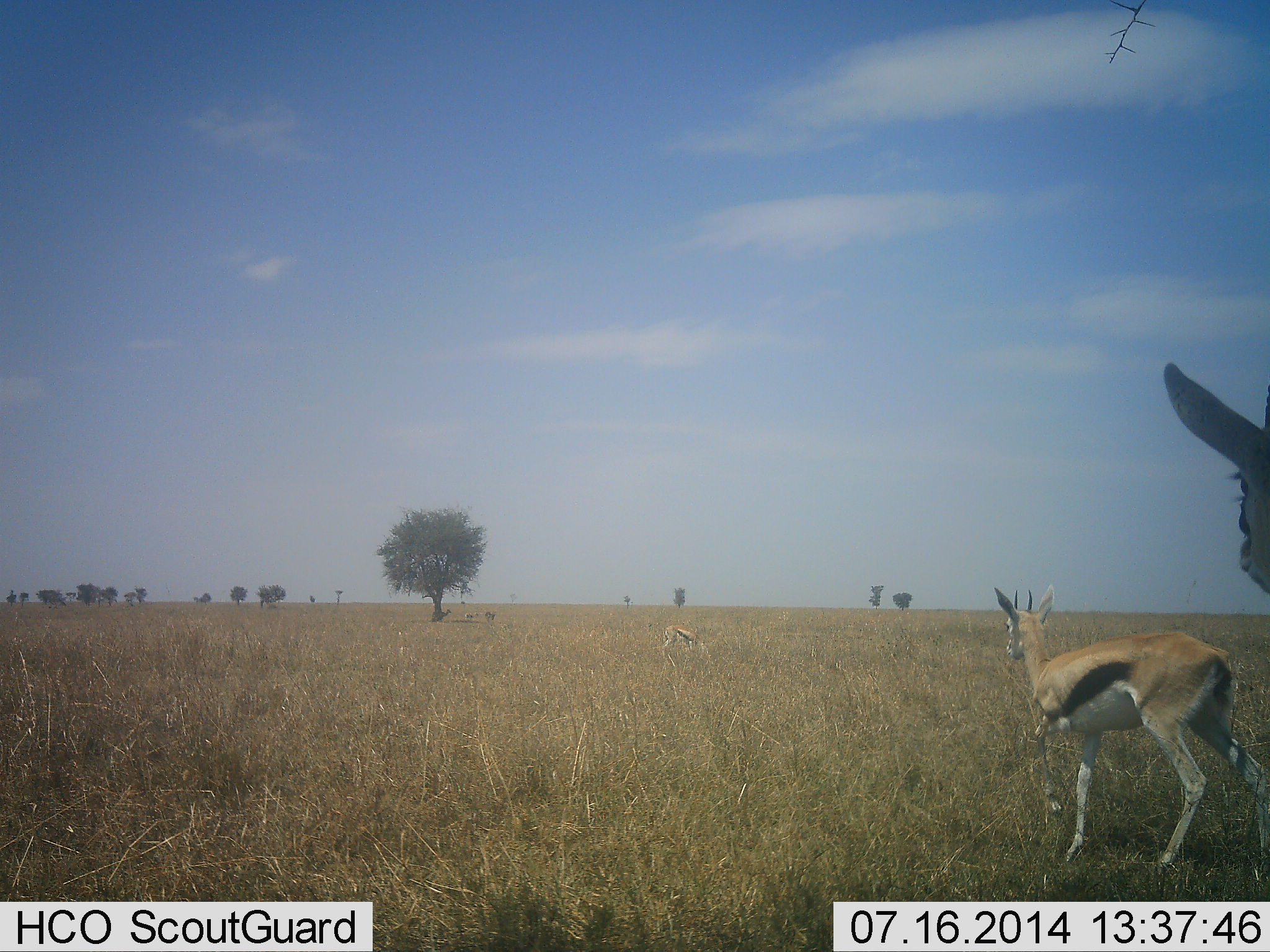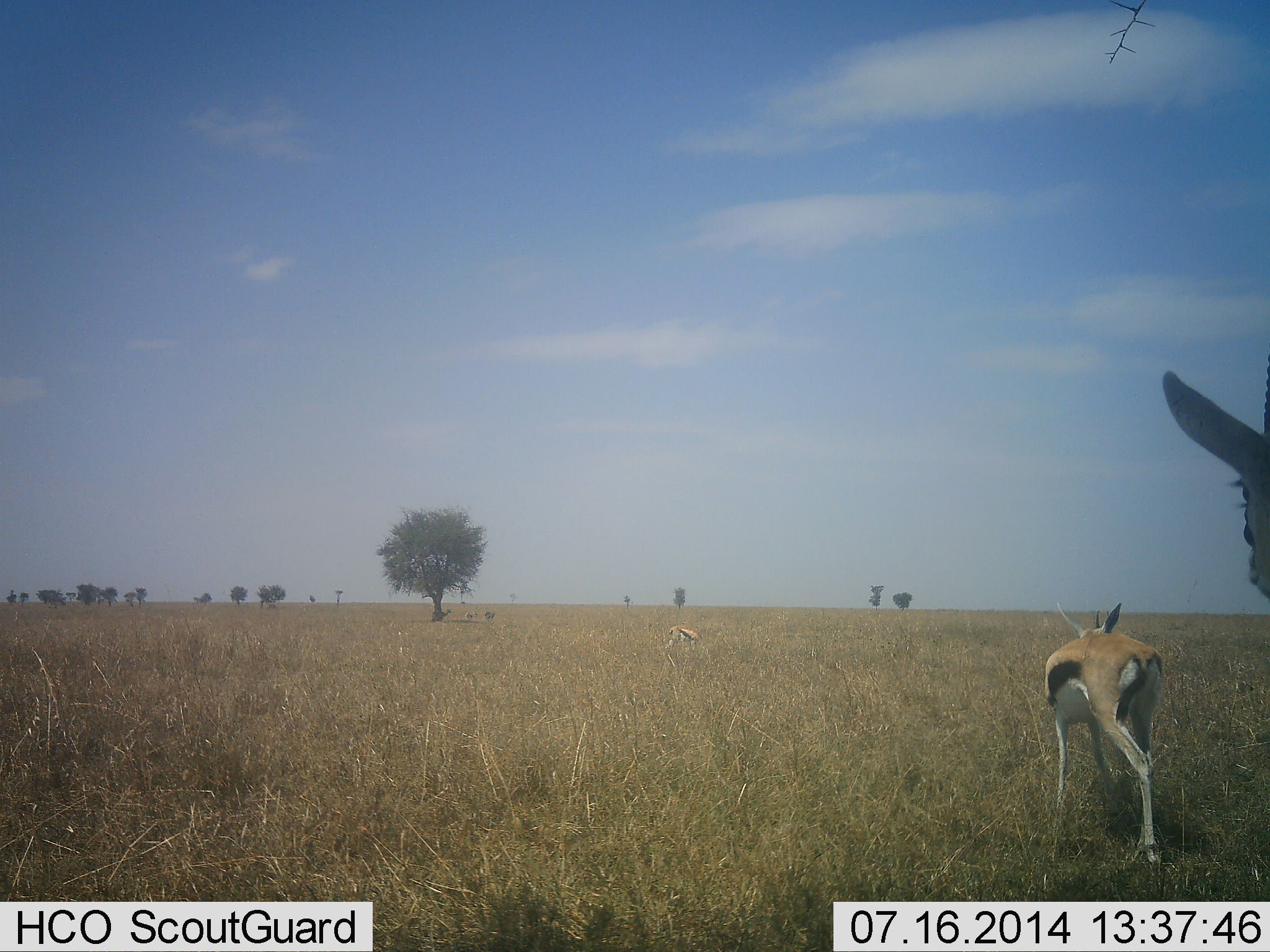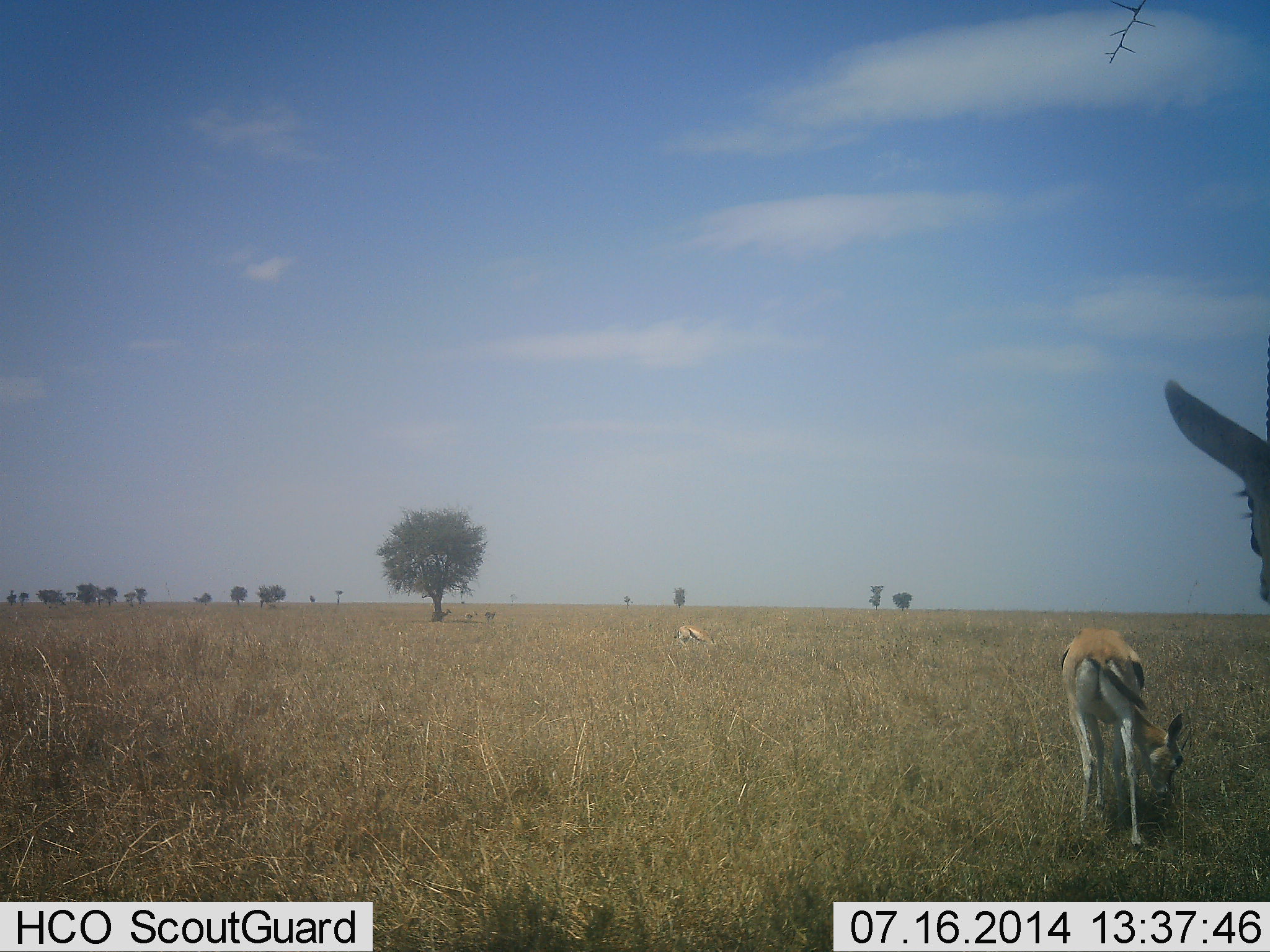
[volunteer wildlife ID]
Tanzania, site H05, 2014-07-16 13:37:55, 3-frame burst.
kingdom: Animalia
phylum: Chordata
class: Mammalia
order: Artiodactyla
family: Bovidae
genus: Eudorcas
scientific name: Eudorcas thomsonii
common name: thomson's gazelle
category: gazellethomsons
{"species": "gazellethomsons (thomson's gazelle) (Eudorcas thomsonii)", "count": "3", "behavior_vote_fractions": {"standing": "70%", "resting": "0%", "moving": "70%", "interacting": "0%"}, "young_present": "0%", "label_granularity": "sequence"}